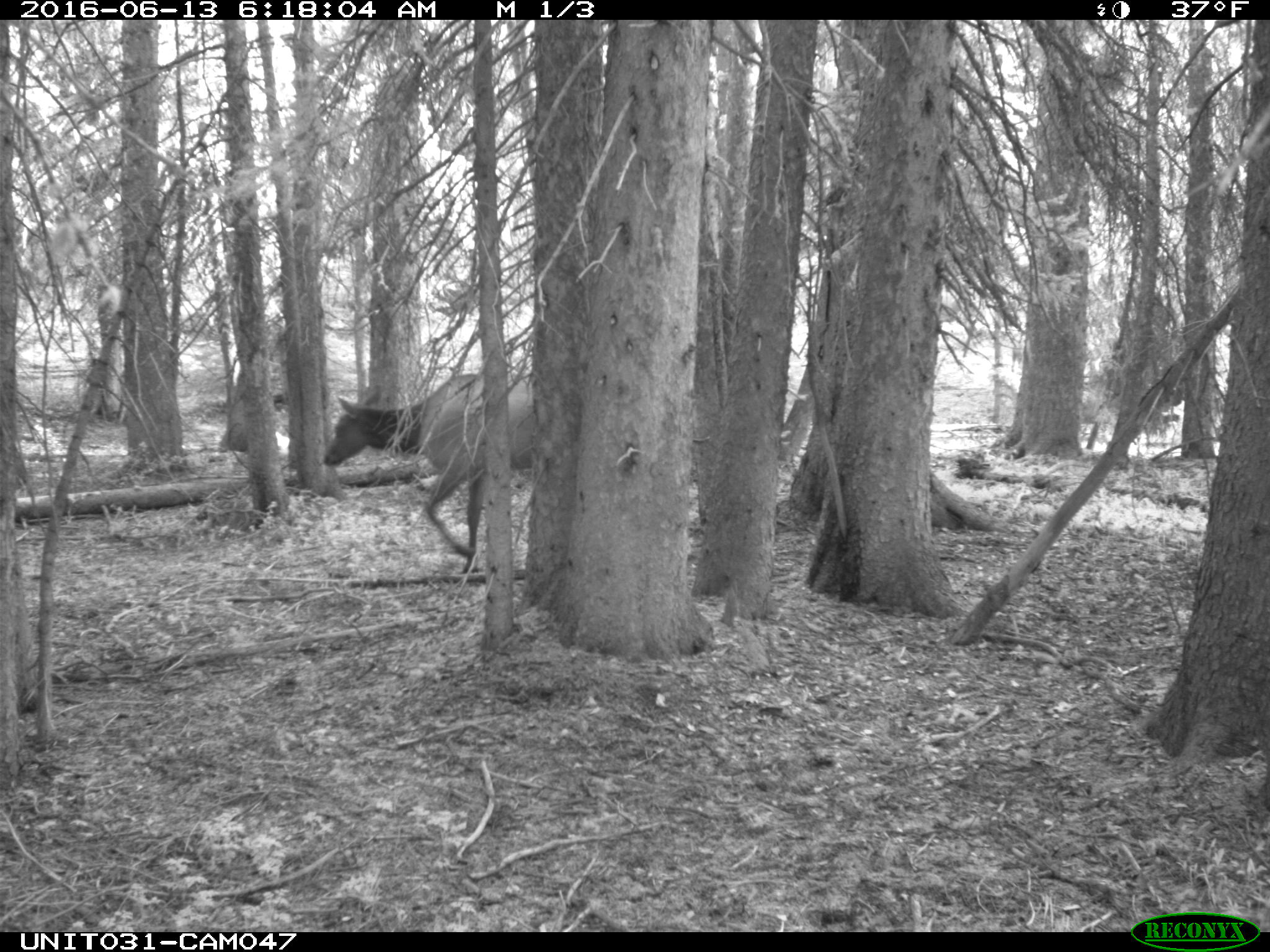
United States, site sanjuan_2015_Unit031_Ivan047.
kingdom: Animalia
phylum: Chordata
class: Mammalia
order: Artiodactyla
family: Cervidae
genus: Cervus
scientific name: Cervus elaphus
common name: red deer